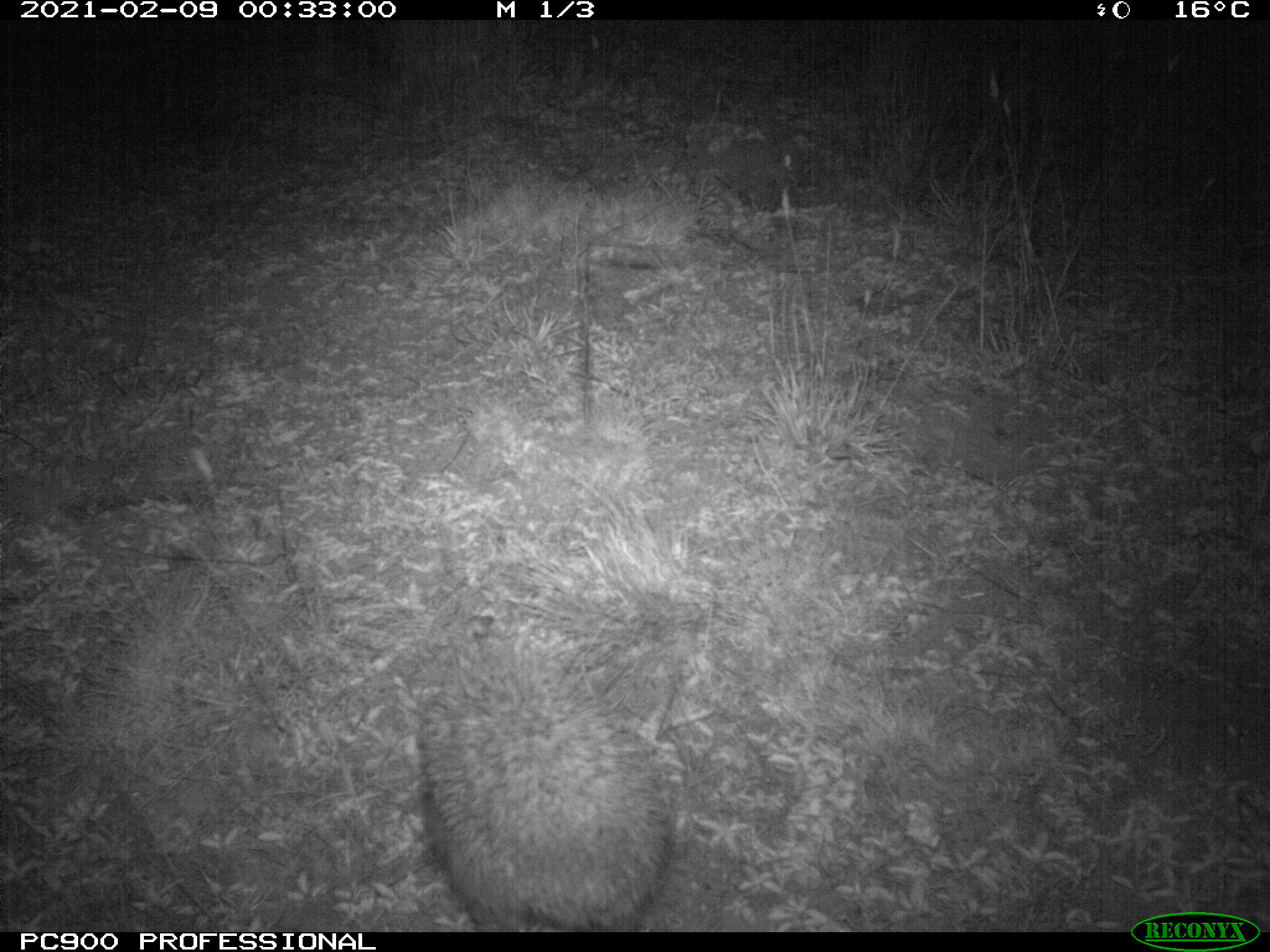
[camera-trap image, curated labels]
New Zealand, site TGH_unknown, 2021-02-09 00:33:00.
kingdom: Animalia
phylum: Chordata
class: Mammalia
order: Eulipotyphla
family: Erinaceidae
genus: Erinaceus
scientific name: Erinaceus europaeus europaeus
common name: european hedgehog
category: hedgehog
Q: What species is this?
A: Hedgehog (european hedgehog) (Erinaceus europaeus europaeus).